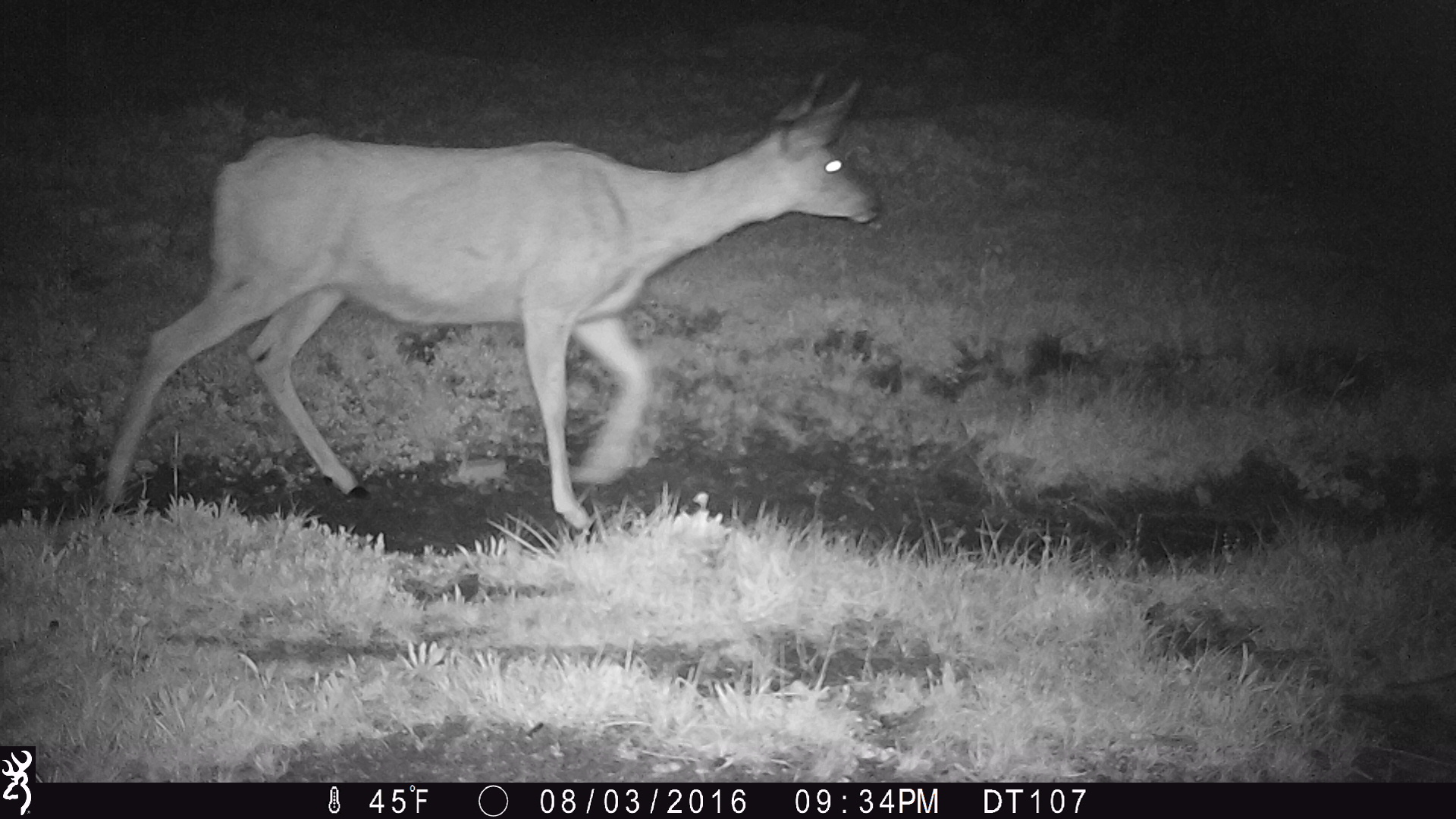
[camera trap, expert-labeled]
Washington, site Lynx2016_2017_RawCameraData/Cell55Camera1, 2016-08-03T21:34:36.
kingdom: Animalia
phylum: Chordata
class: Mammalia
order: Artiodactyla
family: Cervidae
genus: Odocoileus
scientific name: Odocoileus hemionus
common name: mule deer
Odocoileus hemionus (mule deer). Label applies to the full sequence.